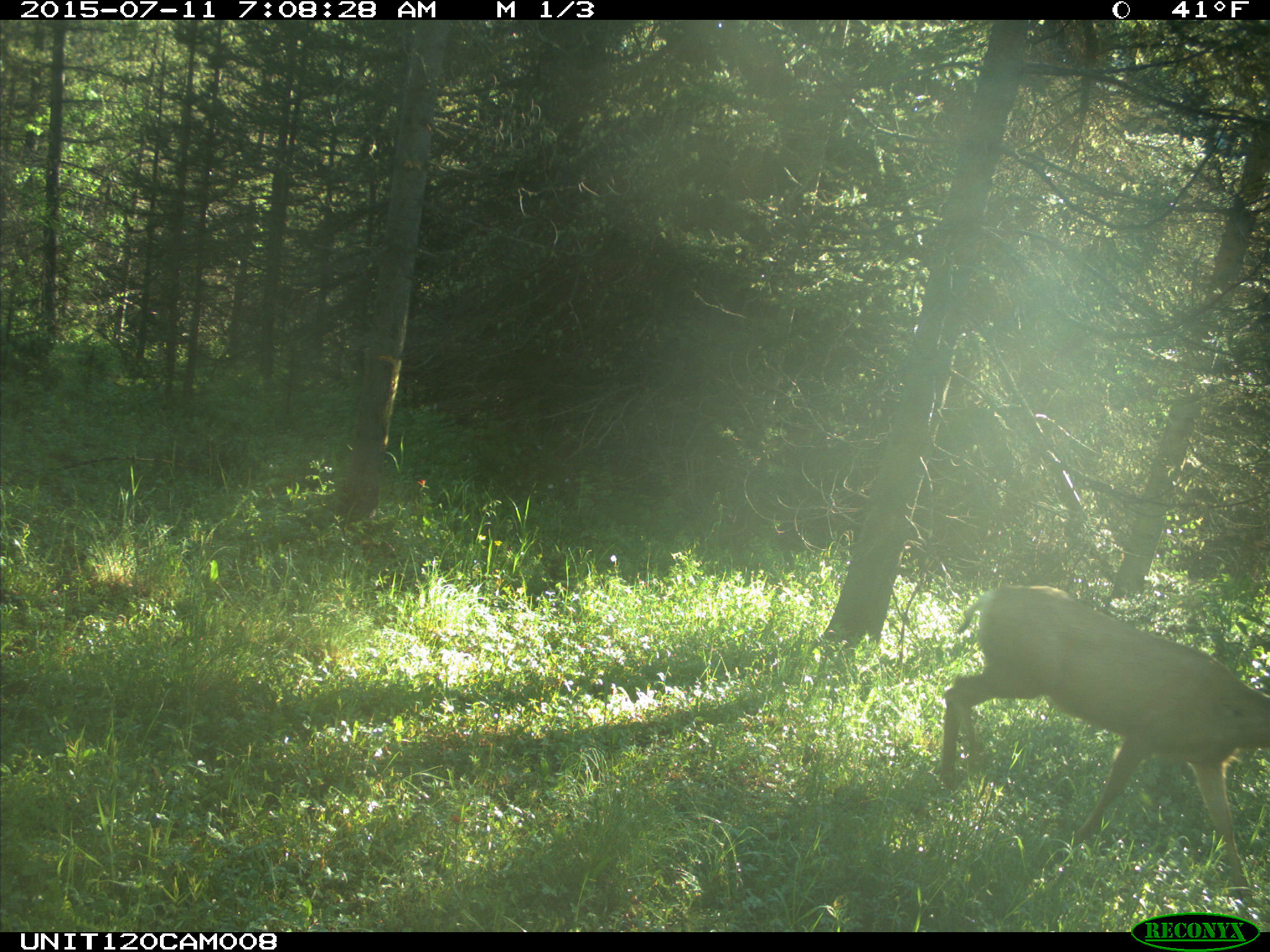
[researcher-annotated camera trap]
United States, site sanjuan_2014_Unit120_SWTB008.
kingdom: Animalia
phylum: Chordata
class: Mammalia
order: Artiodactyla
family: Cervidae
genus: Odocoileus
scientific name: Odocoileus hemionus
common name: mule deer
Odocoileus hemionus (mule deer).